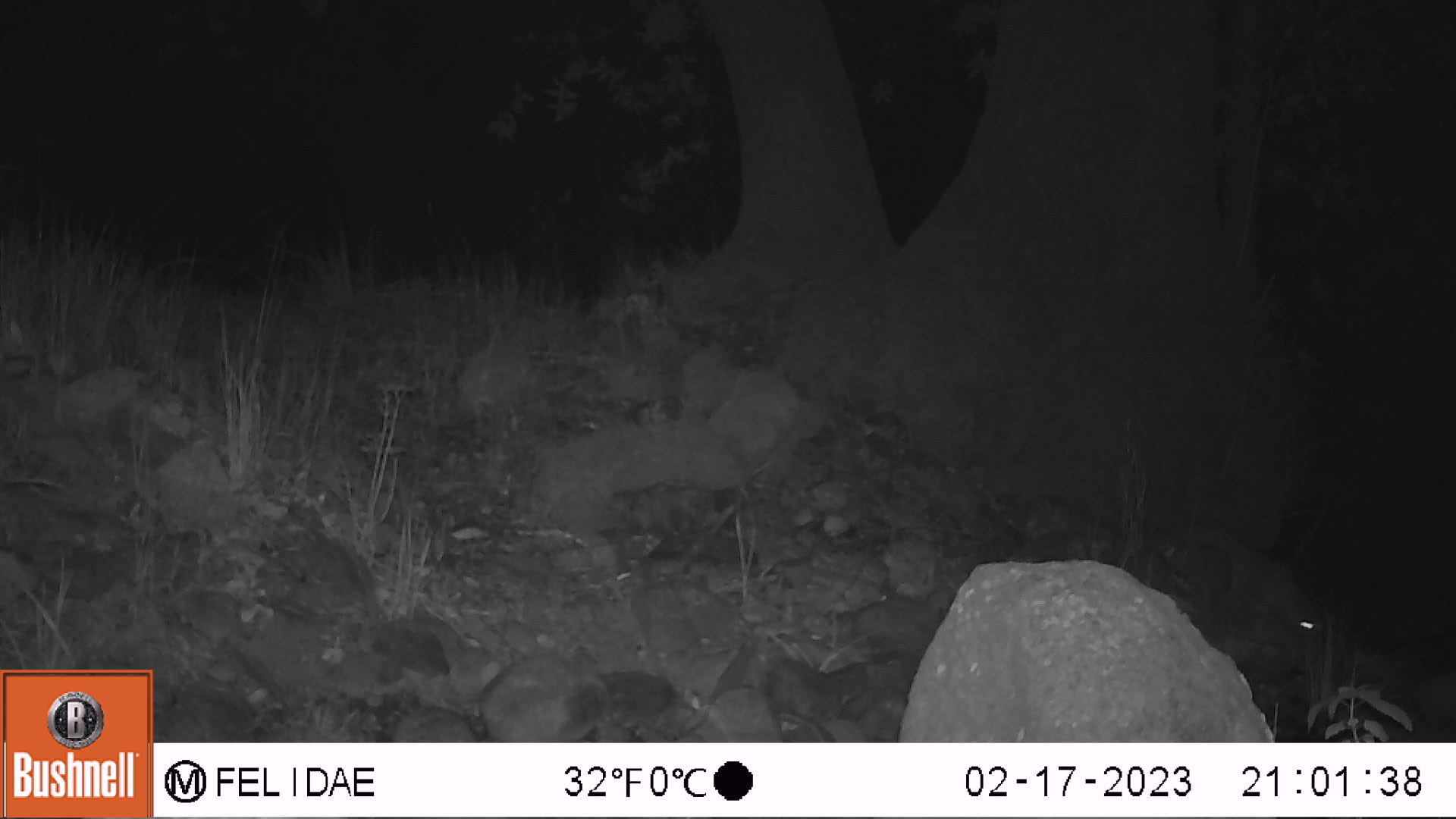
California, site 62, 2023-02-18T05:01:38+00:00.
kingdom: Animalia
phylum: Chordata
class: Mammalia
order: Rodentia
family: Sciuridae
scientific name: Sciuridae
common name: squirrel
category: unknown squirrel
Unknown squirrel (squirrel) (Sciuridae).